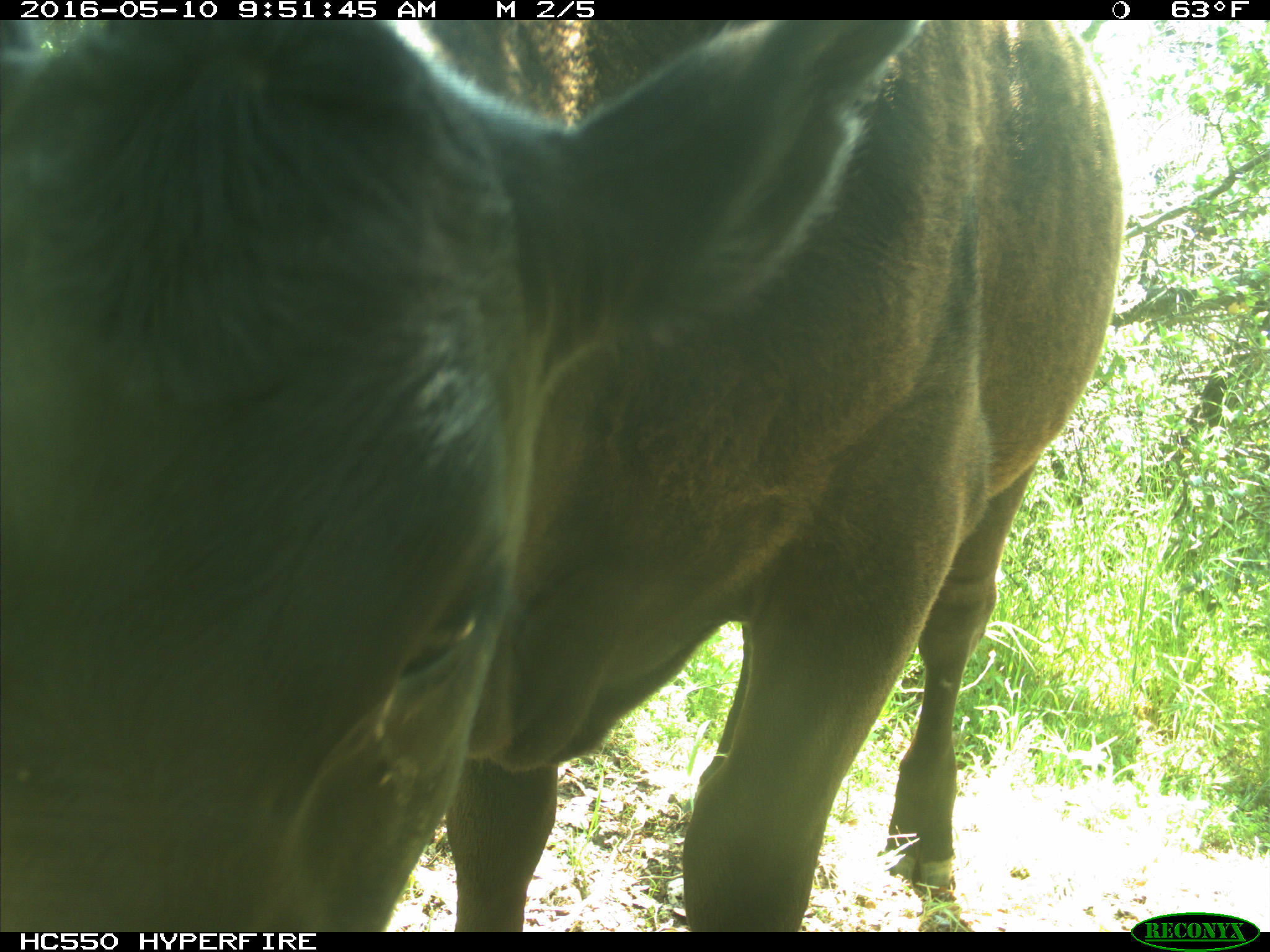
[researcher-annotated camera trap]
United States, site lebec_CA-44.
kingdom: Animalia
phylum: Chordata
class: Mammalia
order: Artiodactyla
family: Bovidae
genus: Bos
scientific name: Bos taurus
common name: domestic cow